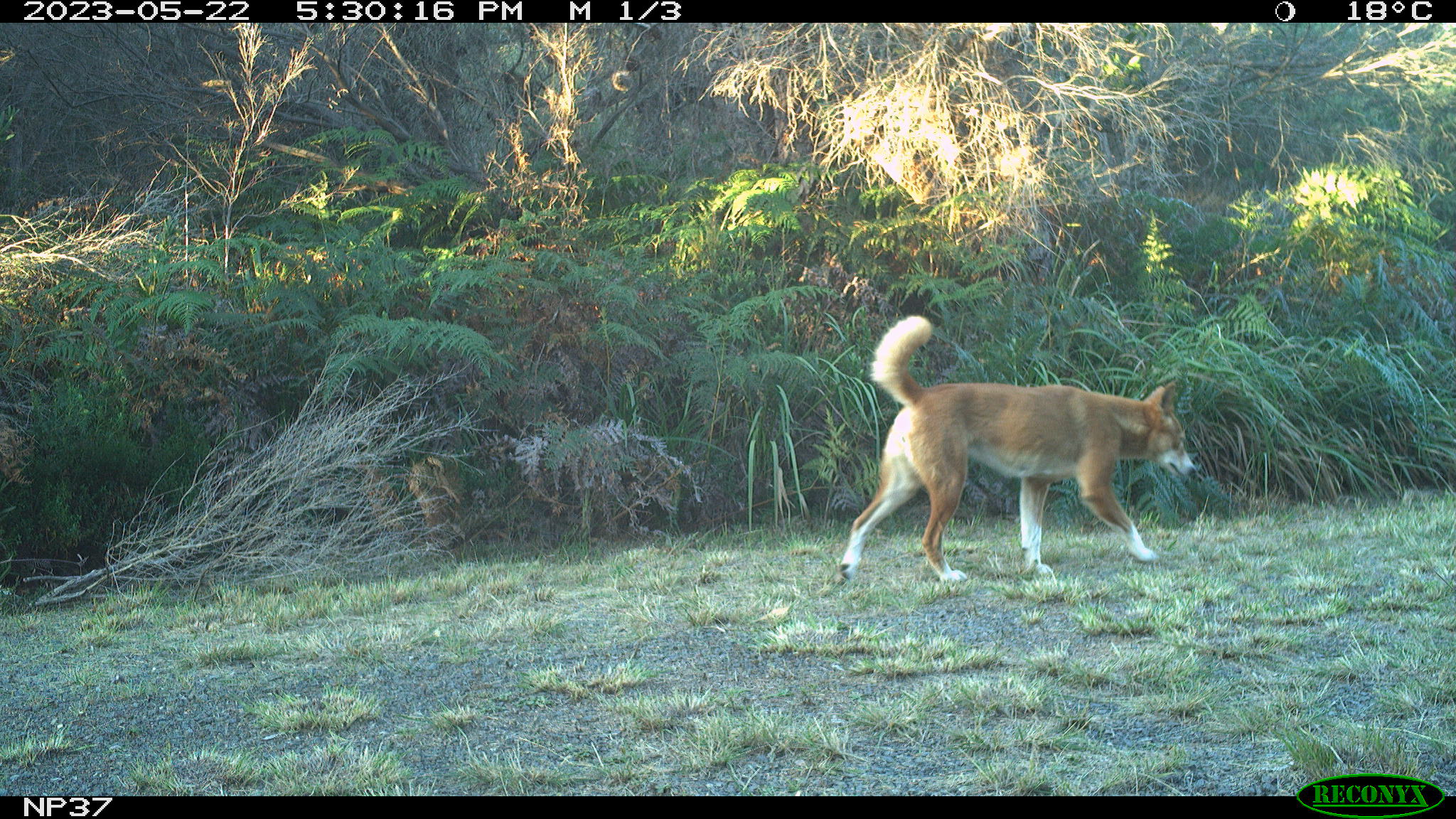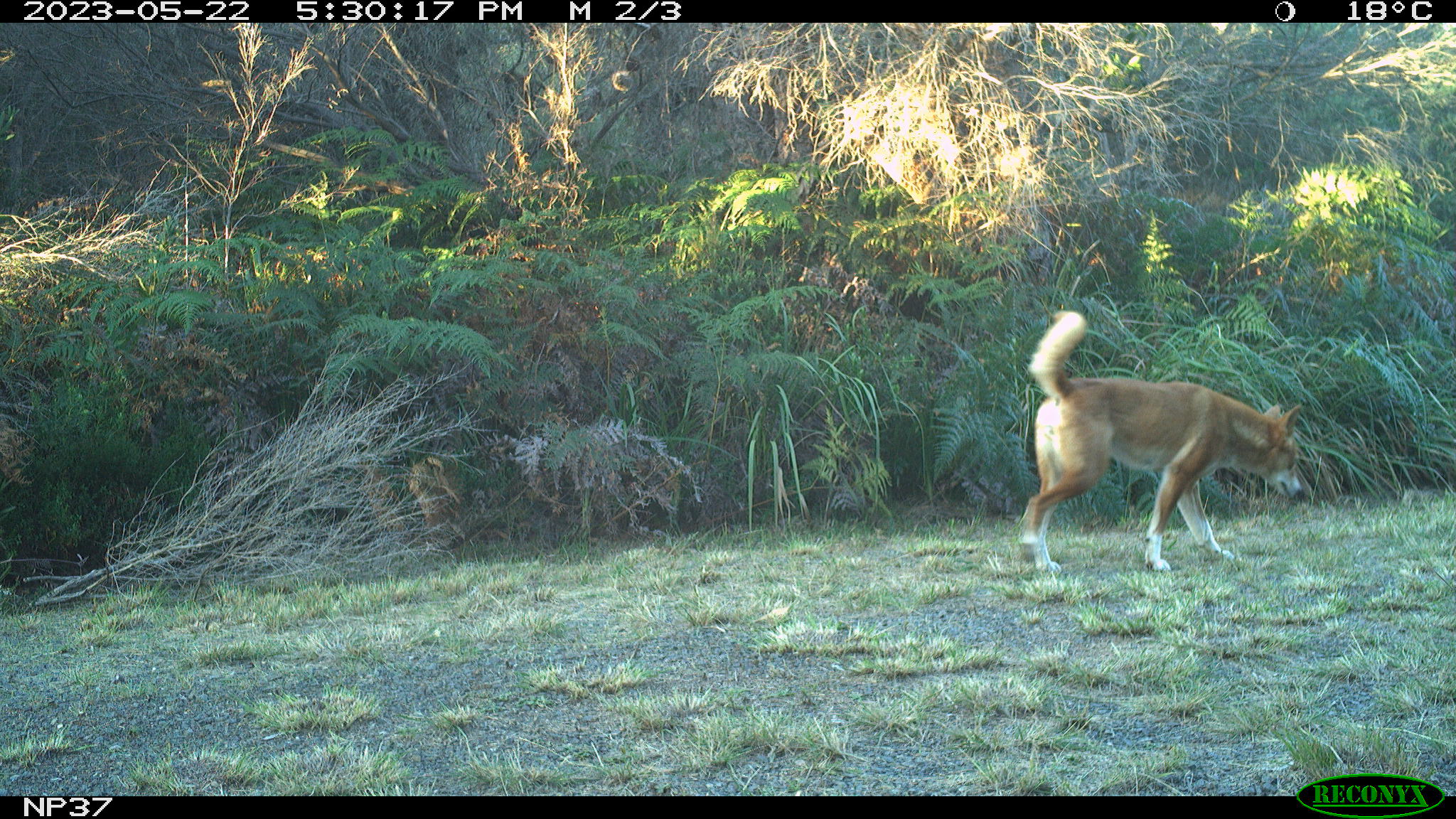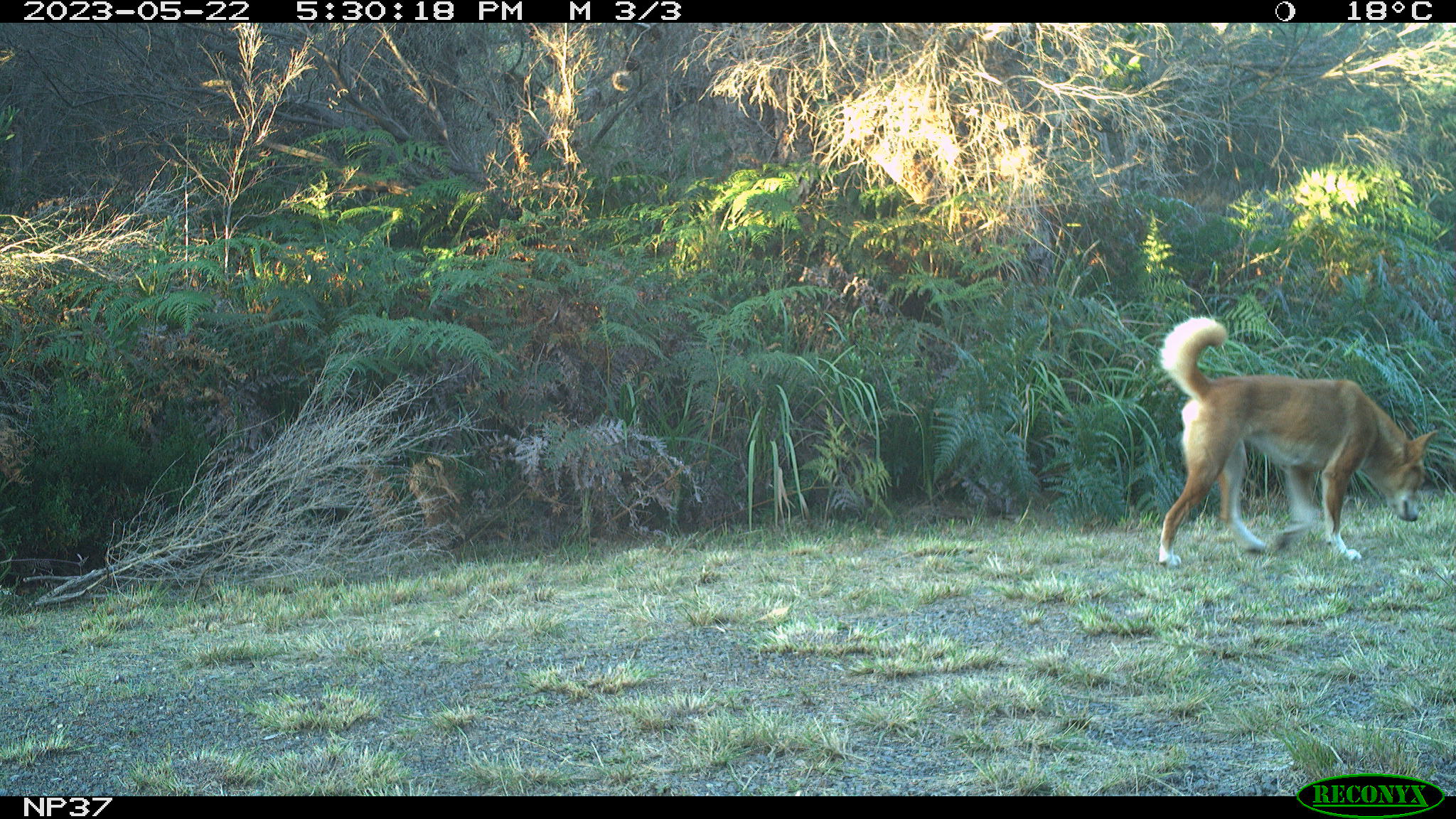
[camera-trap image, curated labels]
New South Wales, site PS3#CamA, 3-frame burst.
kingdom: Animalia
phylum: Chordata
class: Mammalia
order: Carnivora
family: Canidae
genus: Canis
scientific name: Canis familiaris dingo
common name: dingo